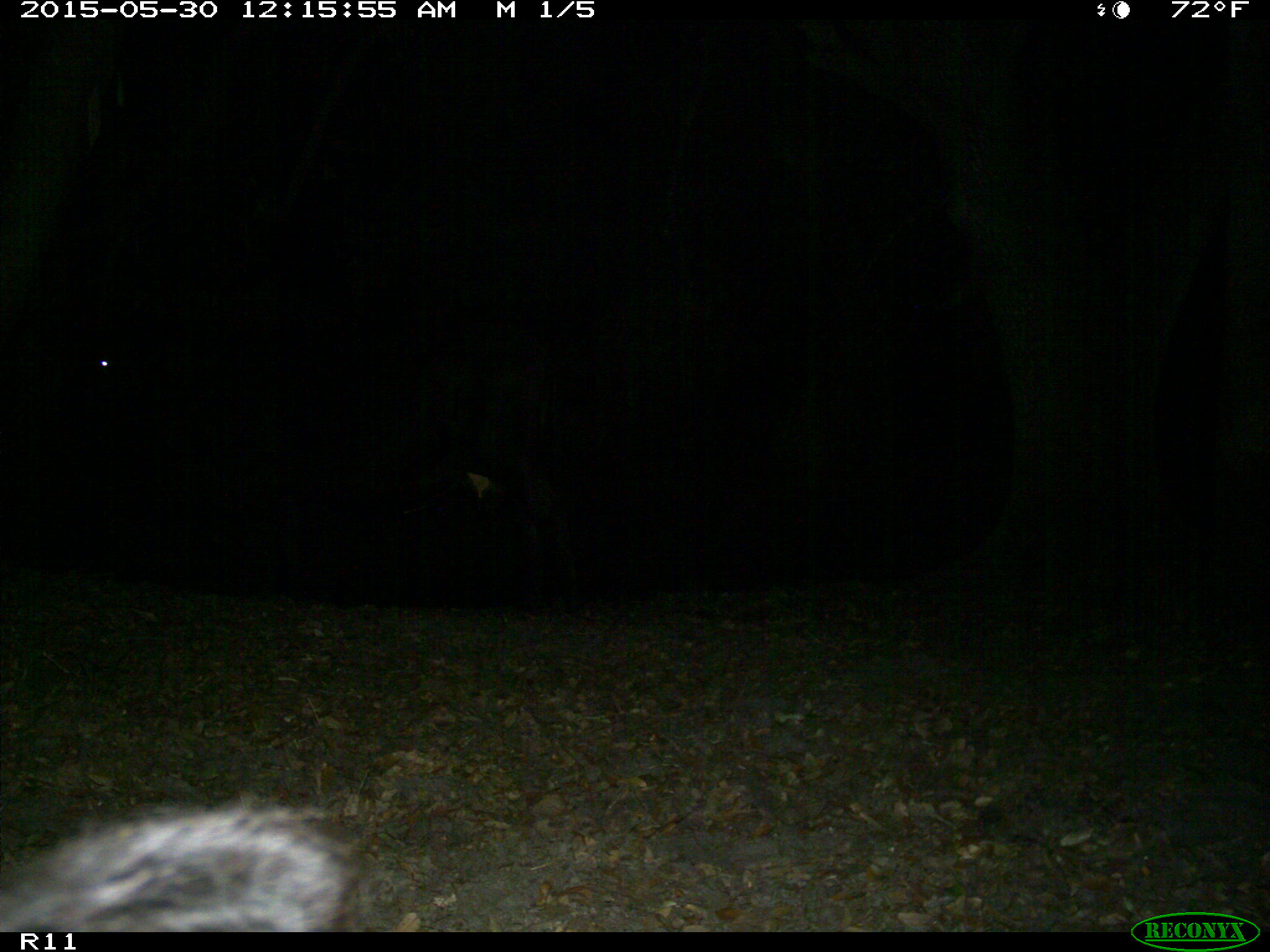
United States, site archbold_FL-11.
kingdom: Animalia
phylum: Chordata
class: Mammalia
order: Artiodactyla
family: Bovidae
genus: Bos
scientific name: Bos taurus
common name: domestic cow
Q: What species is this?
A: Bos taurus (domestic cow).